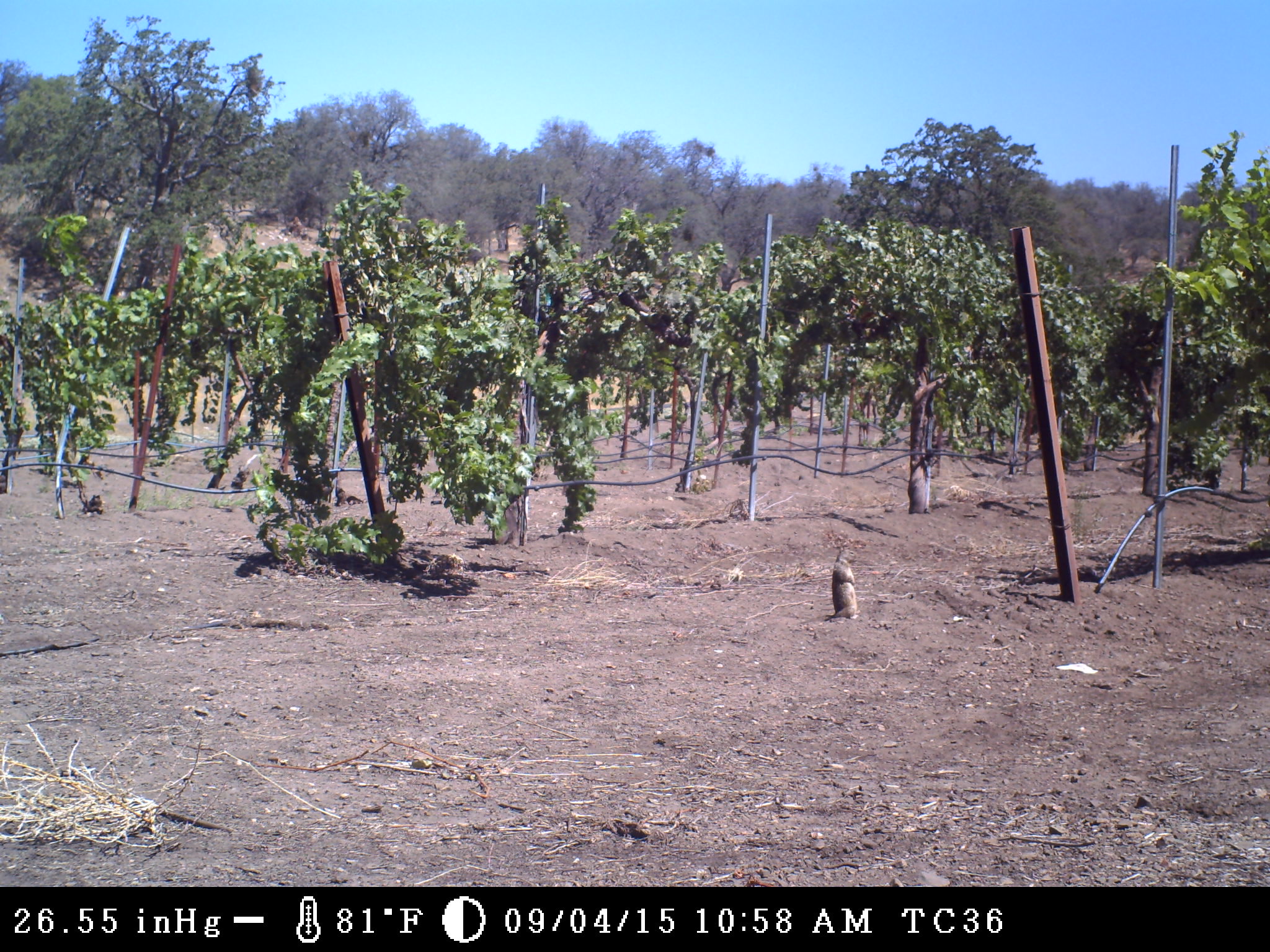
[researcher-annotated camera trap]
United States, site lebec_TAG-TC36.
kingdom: Animalia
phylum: Chordata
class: Mammalia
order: Rodentia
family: Sciuridae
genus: Otospermophilus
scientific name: Otospermophilus beecheyi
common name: california ground squirrel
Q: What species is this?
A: Otospermophilus beecheyi (california ground squirrel).